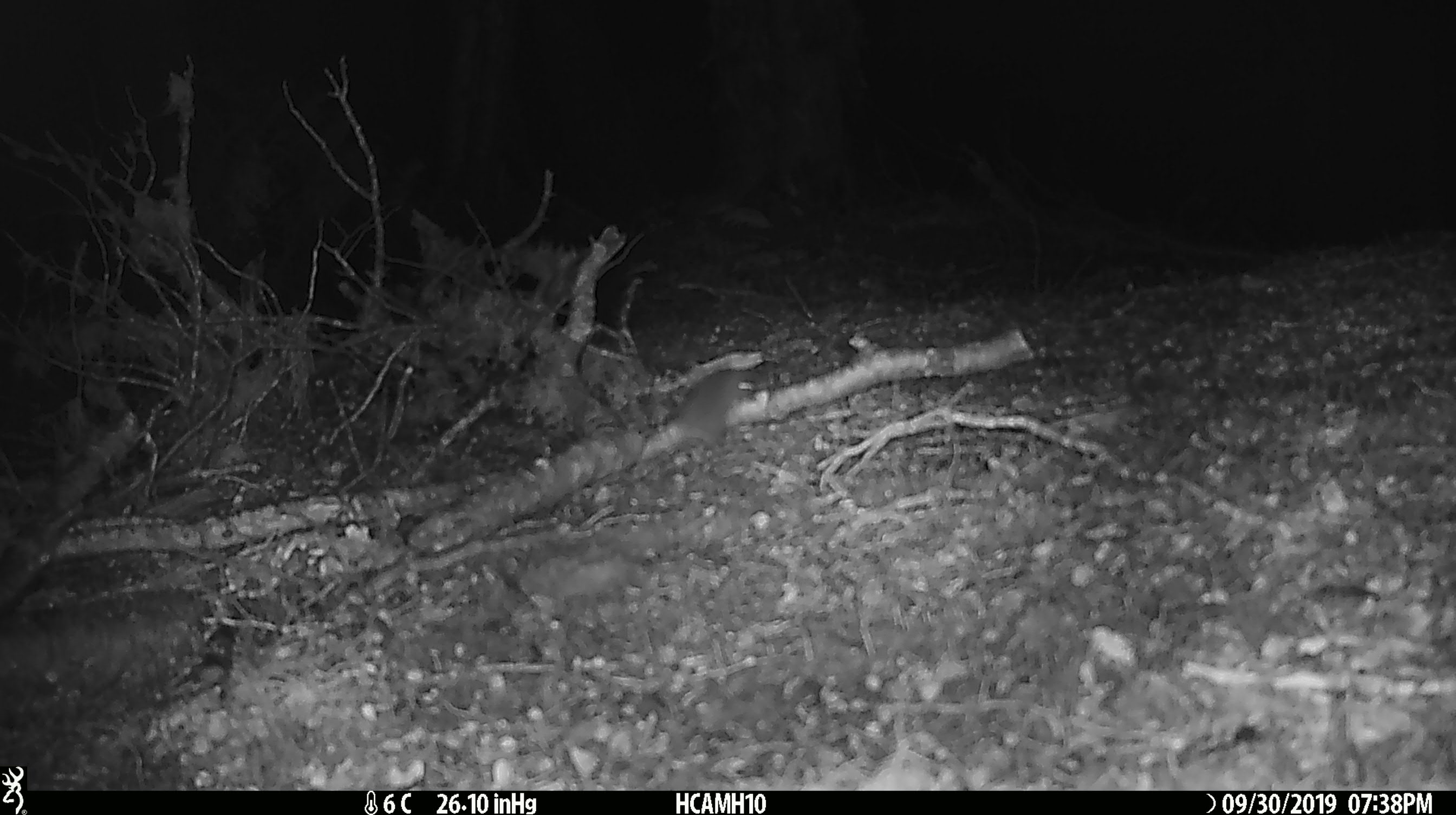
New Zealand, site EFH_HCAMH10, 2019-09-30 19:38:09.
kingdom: Animalia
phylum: Chordata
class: Mammalia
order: Rodentia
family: Muridae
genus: Mus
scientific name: Mus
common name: mouse